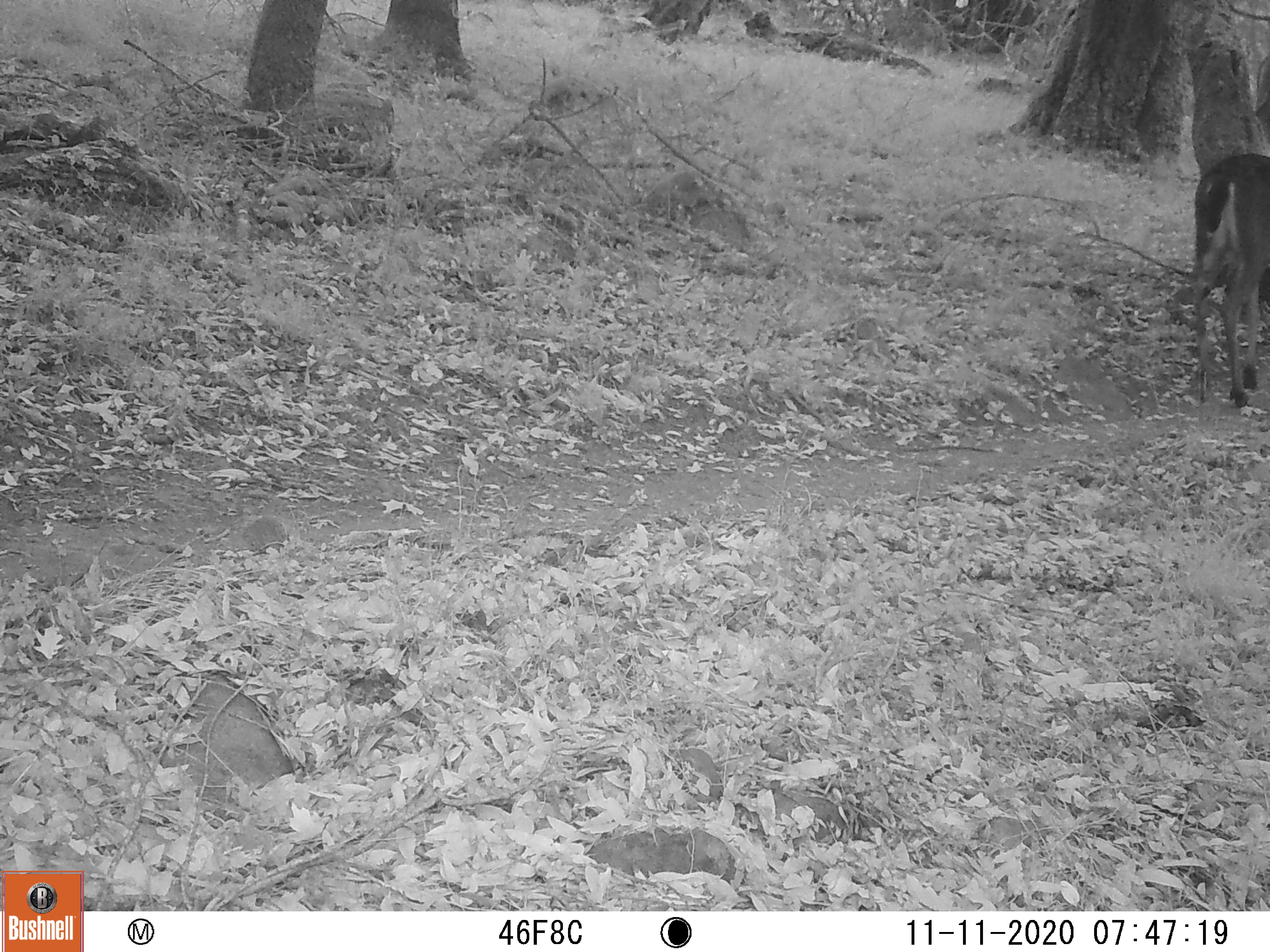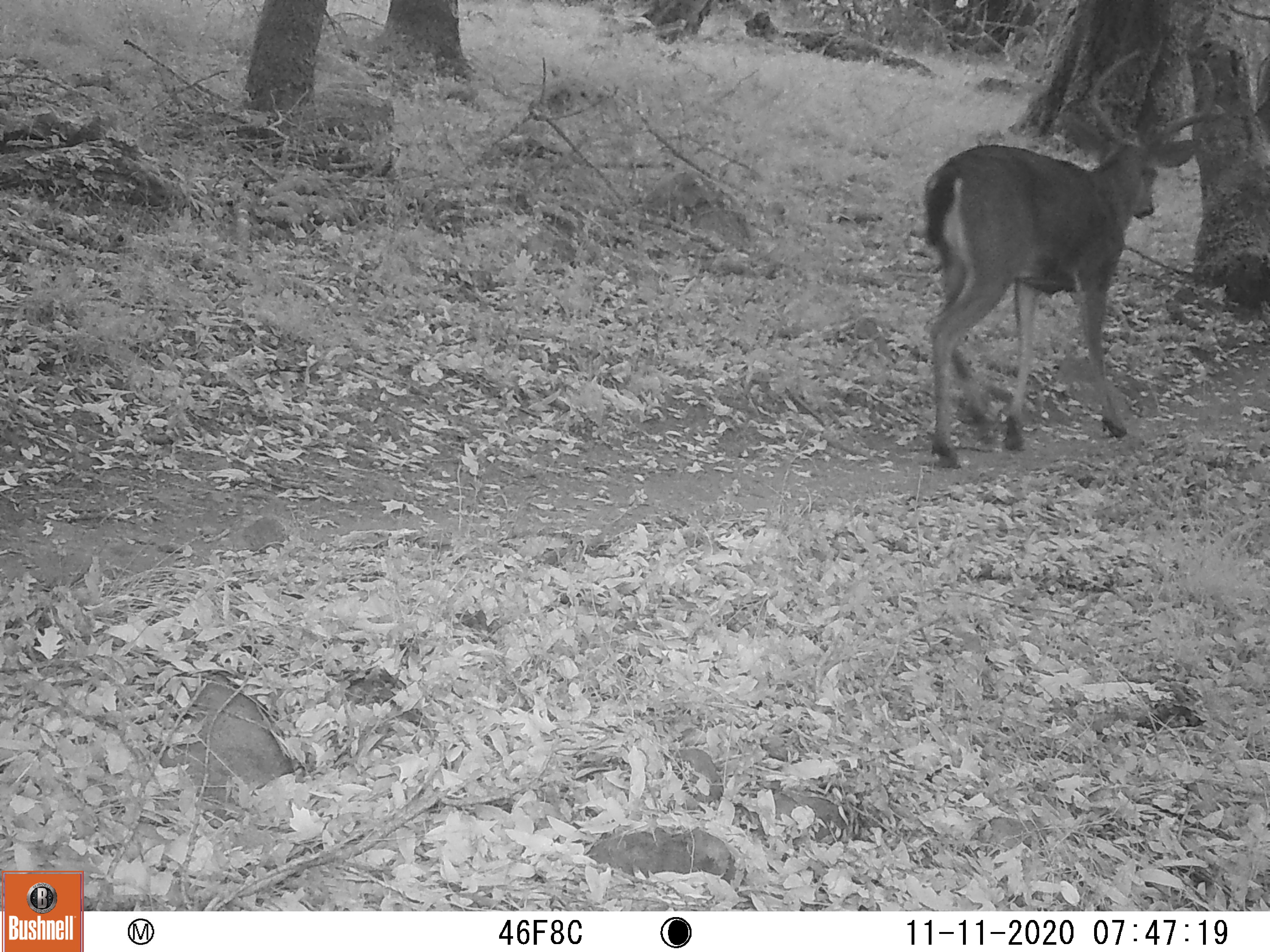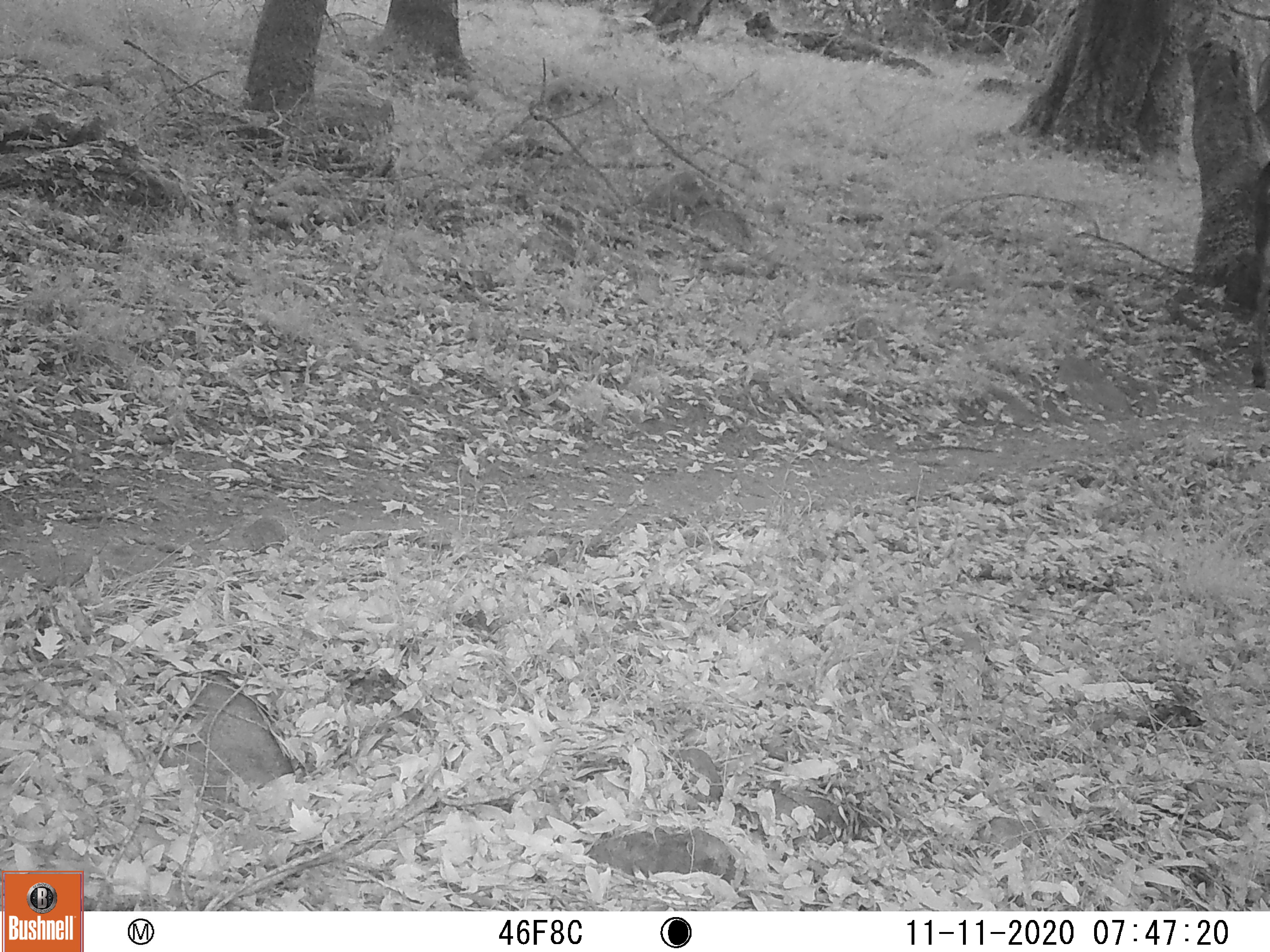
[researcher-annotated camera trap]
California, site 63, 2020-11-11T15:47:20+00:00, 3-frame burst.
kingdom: Animalia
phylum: Chordata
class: Mammalia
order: Artiodactyla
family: Cervidae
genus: Odocoileus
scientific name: Odocoileus hemionus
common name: mule deer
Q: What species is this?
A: Mule deer (Odocoileus hemionus).